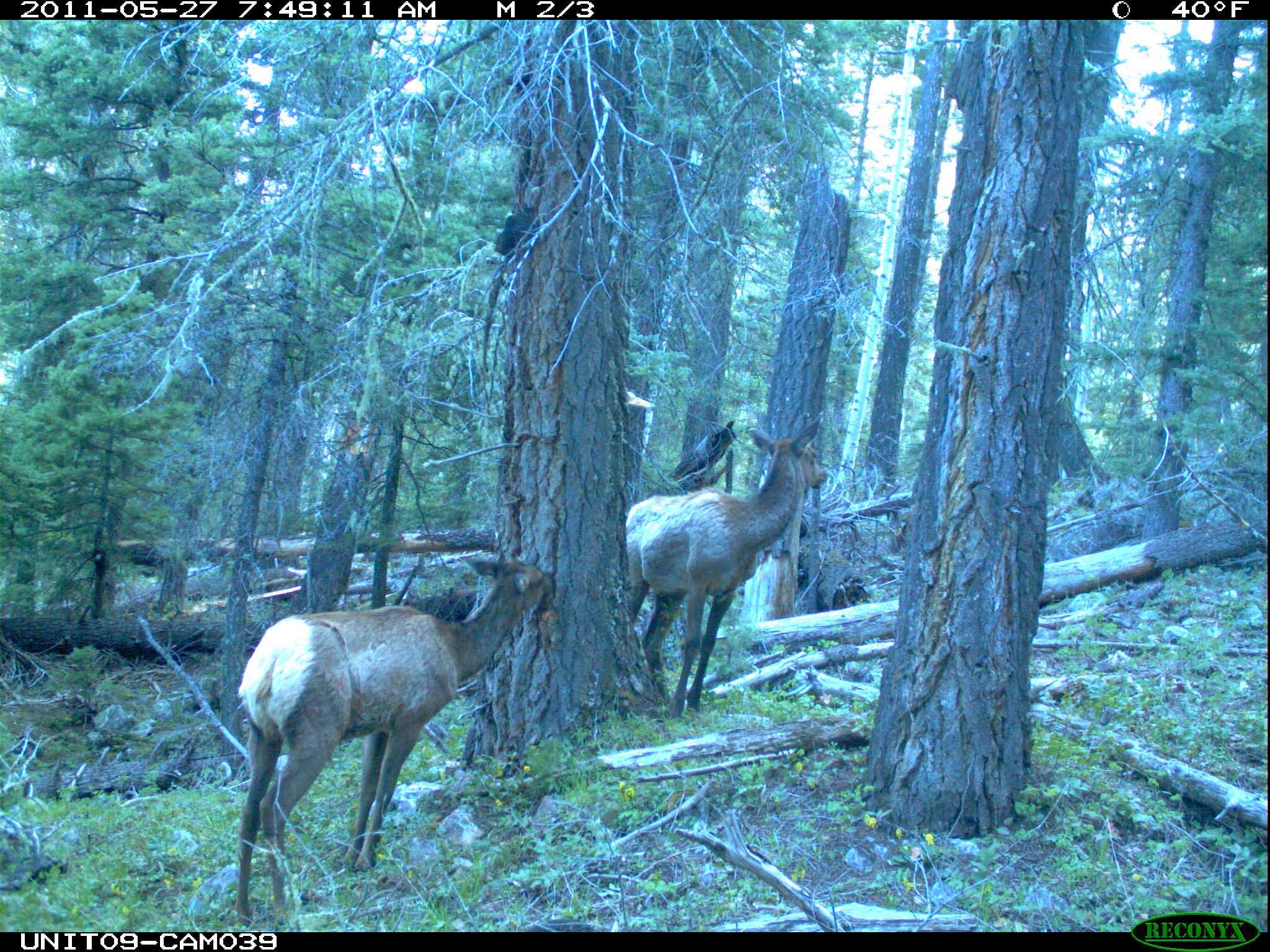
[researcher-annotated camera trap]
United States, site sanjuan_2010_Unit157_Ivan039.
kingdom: Animalia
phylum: Chordata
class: Mammalia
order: Artiodactyla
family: Cervidae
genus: Cervus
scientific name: Cervus elaphus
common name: red deer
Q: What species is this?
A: Cervus elaphus (red deer).